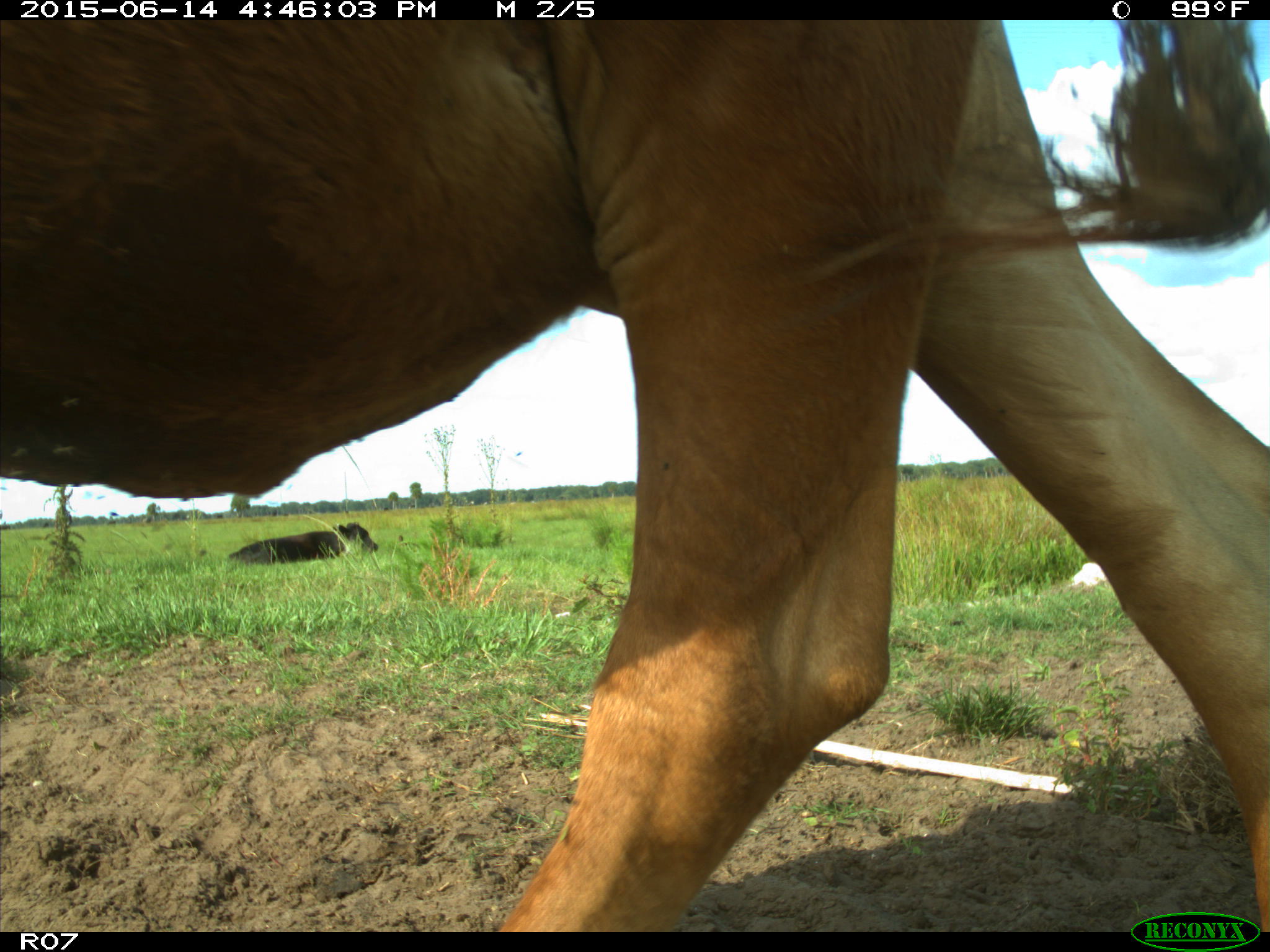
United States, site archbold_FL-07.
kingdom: Animalia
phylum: Chordata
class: Mammalia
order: Artiodactyla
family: Bovidae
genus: Bos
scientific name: Bos taurus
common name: domestic cow